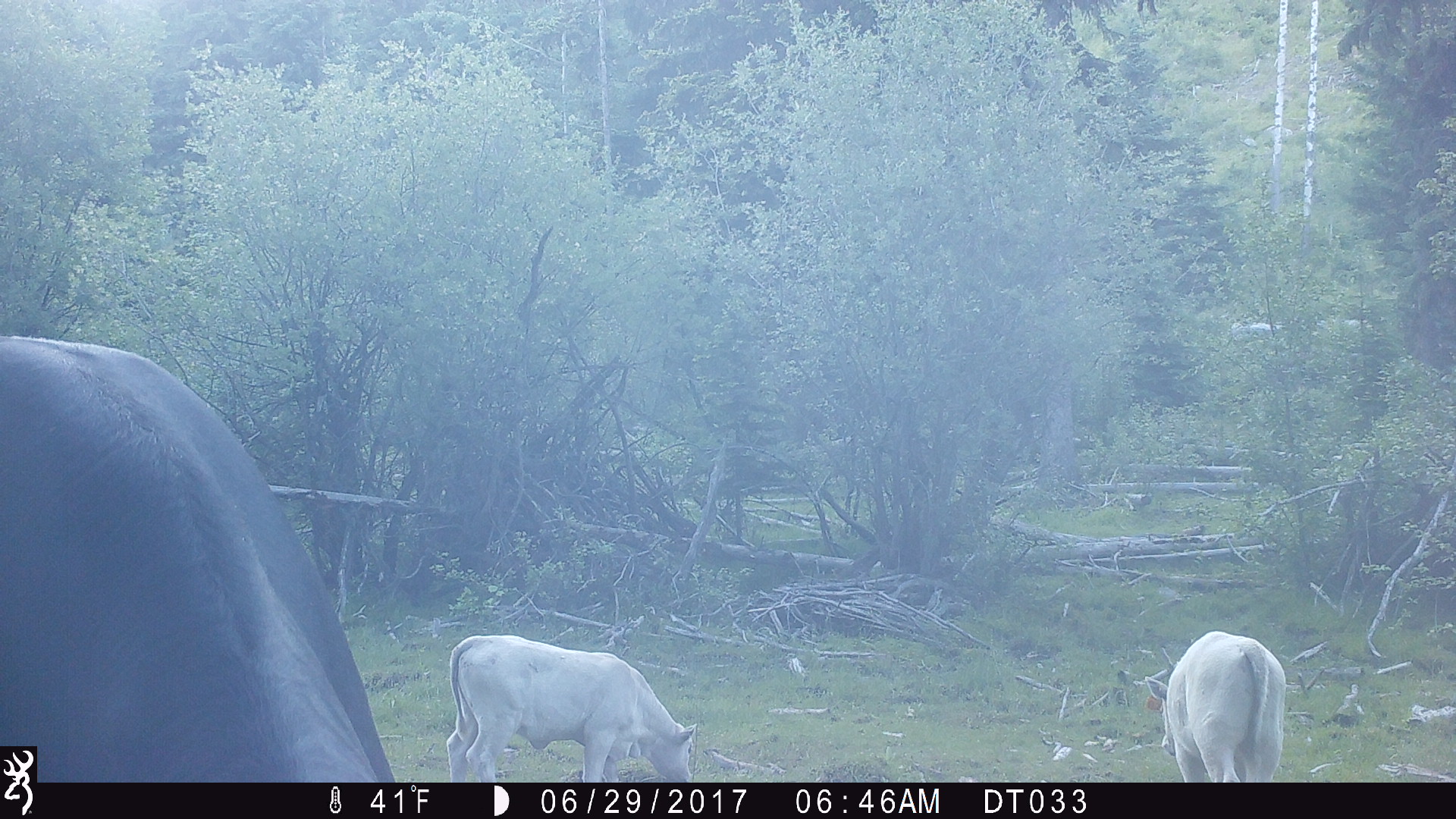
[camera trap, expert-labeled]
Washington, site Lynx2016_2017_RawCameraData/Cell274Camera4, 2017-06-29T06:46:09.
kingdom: Animalia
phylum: Chordata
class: Mammalia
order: Artiodactyla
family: Bovidae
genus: Bos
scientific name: Bos taurus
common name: domestic cattle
Domestic cattle (Bos taurus). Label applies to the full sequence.